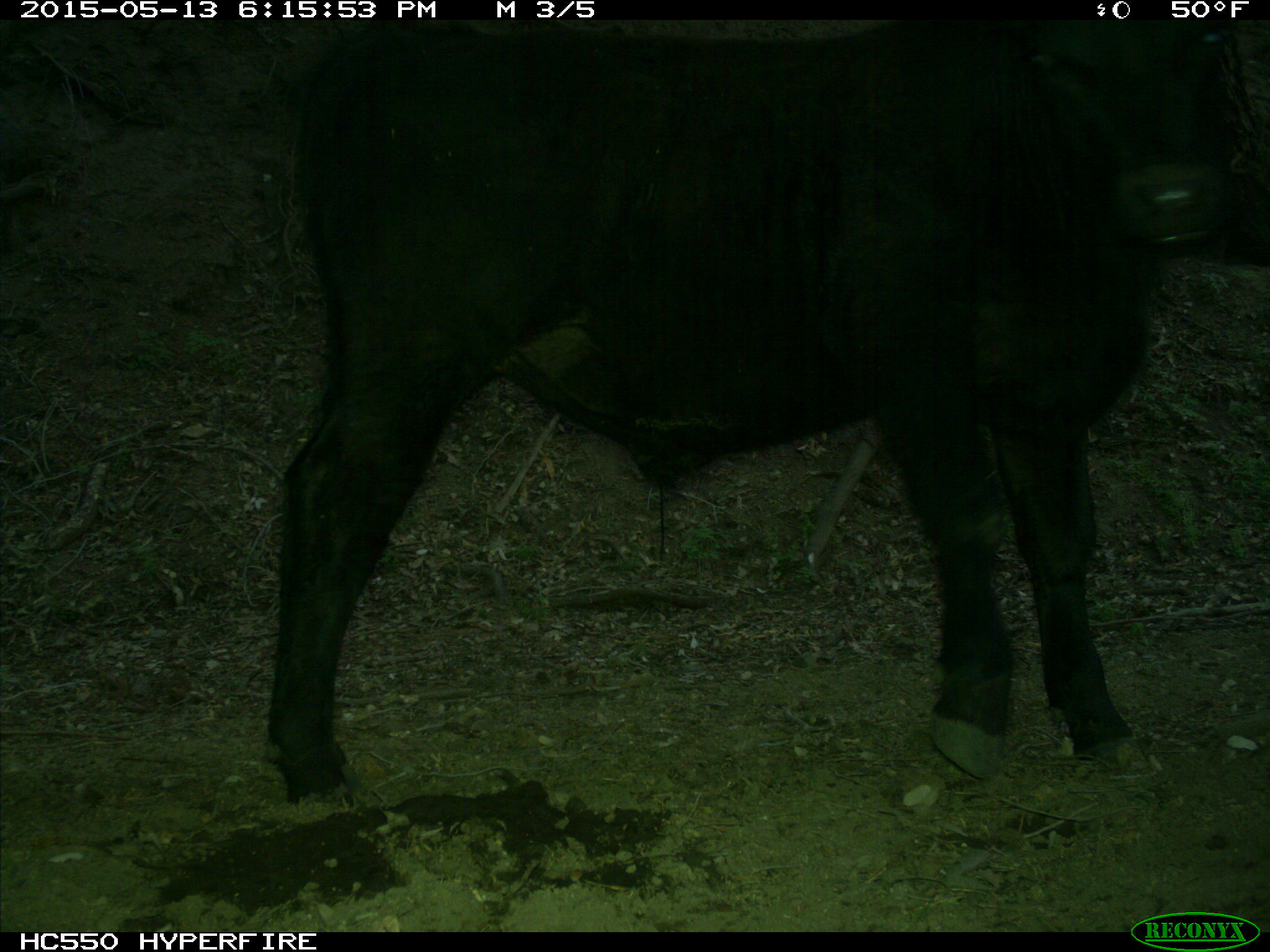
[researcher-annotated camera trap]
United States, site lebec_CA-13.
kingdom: Animalia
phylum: Chordata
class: Mammalia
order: Artiodactyla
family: Bovidae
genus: Bos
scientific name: Bos taurus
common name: domestic cow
Bos taurus (domestic cow).